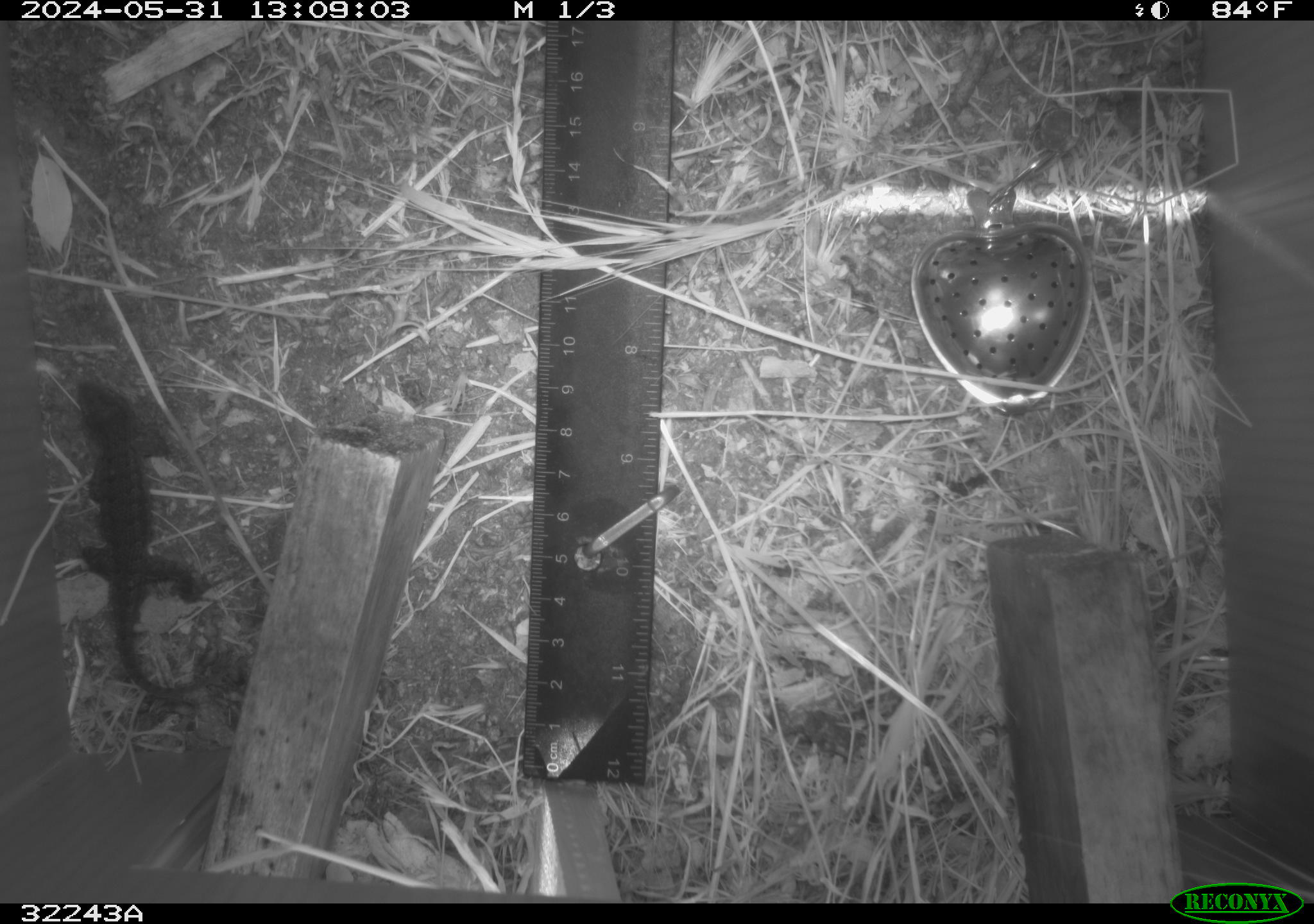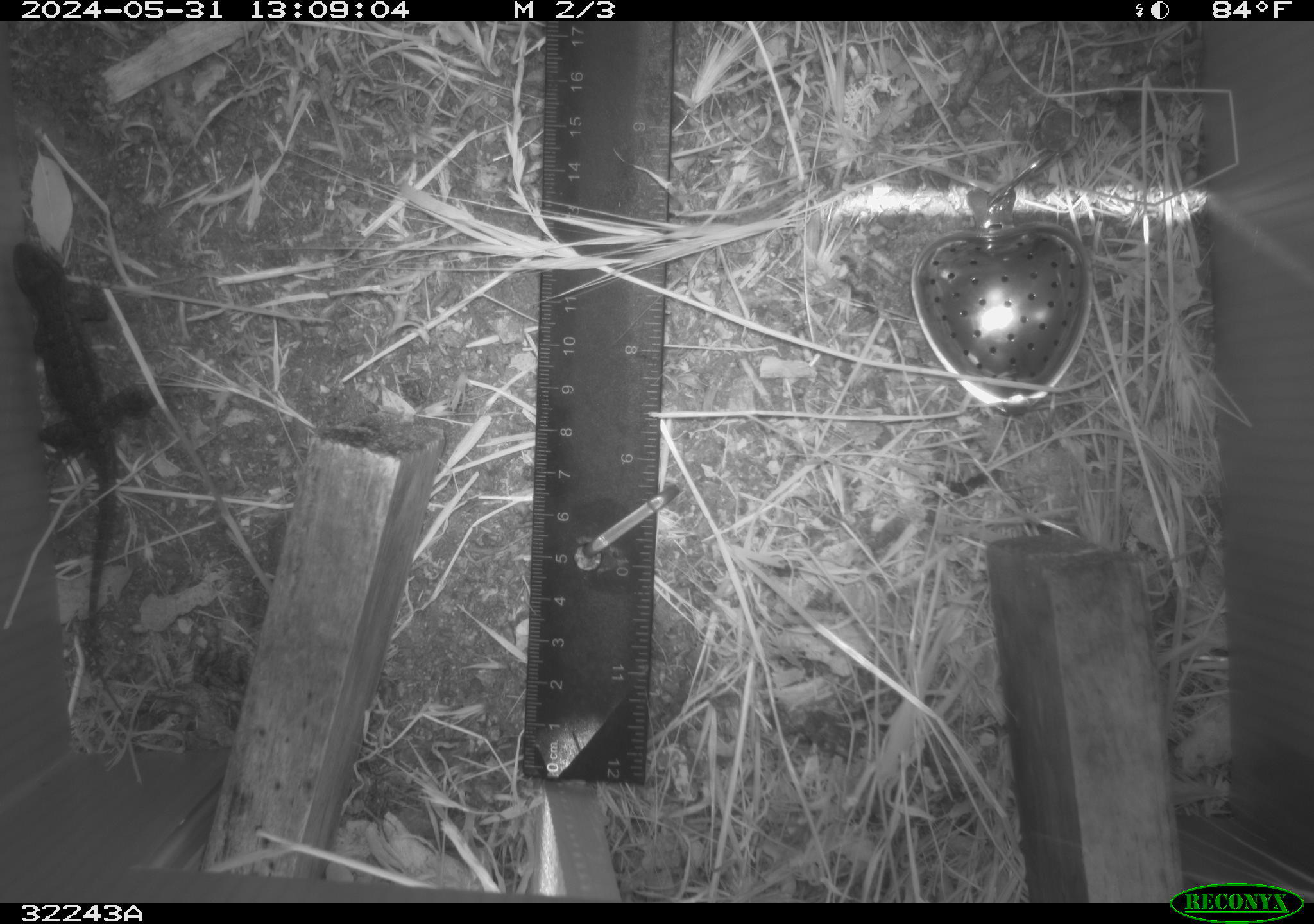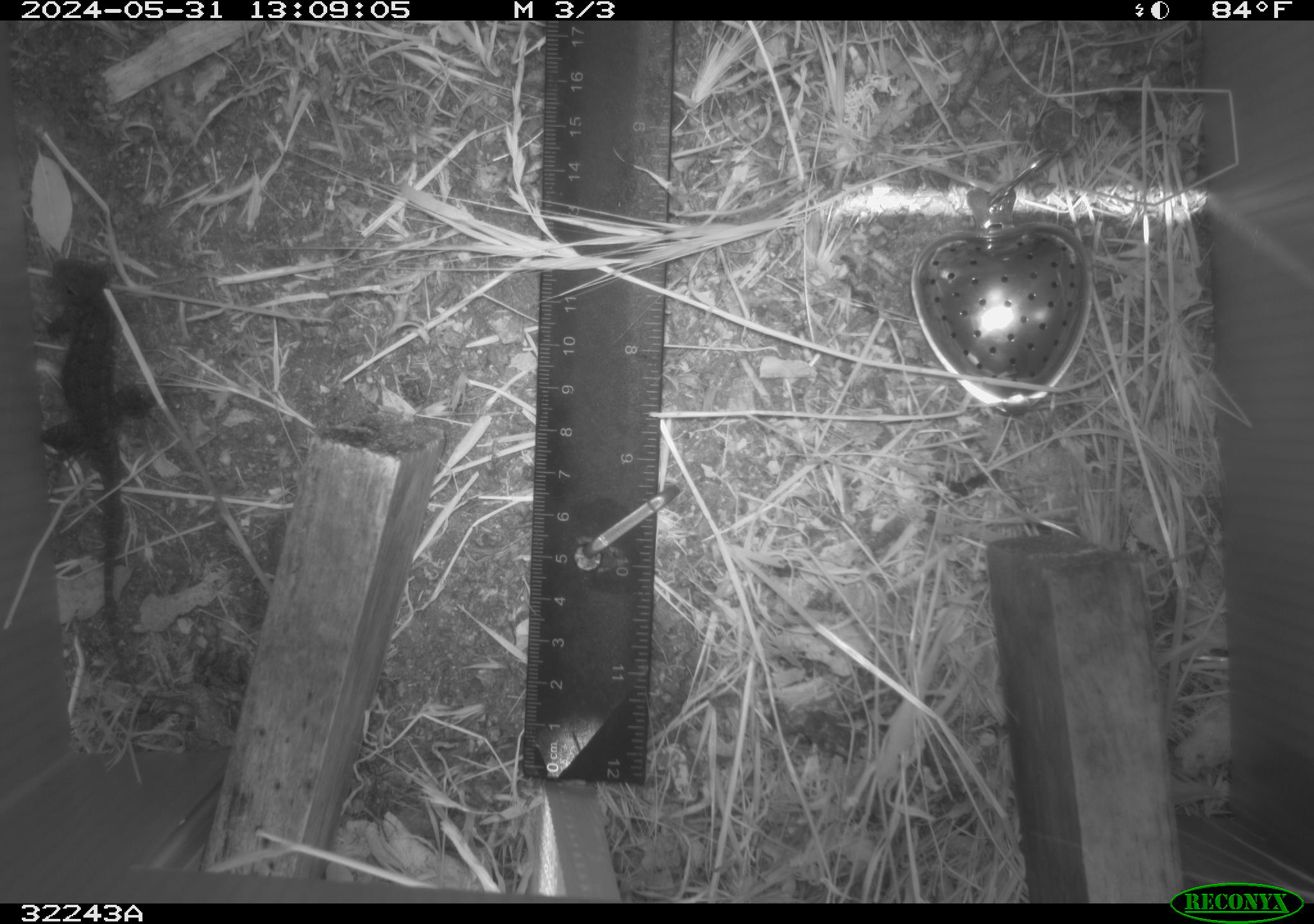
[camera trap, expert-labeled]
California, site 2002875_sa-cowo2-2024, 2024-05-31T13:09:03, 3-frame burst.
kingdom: Animalia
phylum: Chordata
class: Reptilia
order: Squamata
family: Phrynosomatidae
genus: Sceloporus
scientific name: Sceloporus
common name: spiny lizards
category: sceloporus species